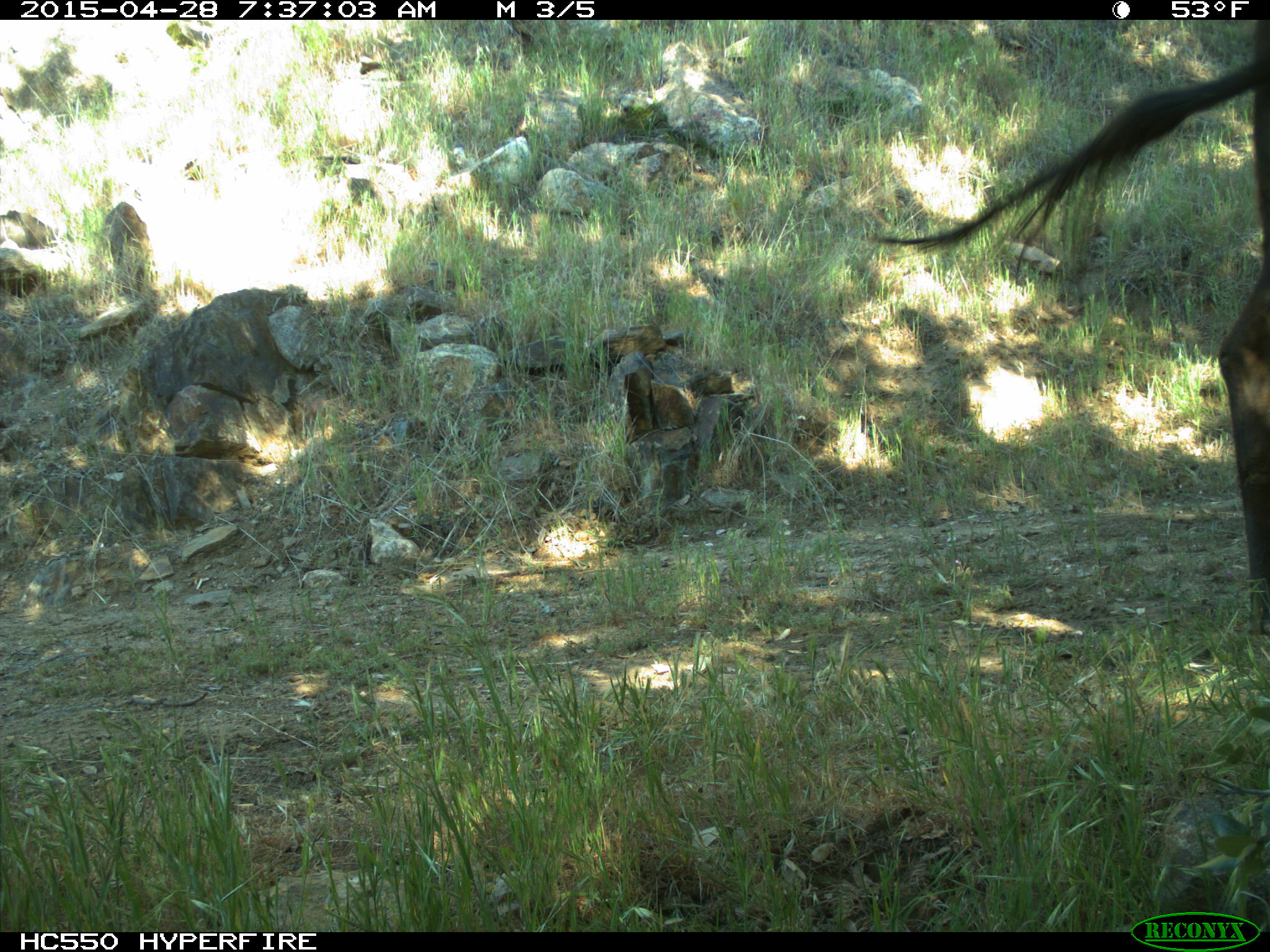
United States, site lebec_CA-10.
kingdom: Animalia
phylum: Chordata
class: Mammalia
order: Artiodactyla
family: Bovidae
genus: Bos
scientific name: Bos taurus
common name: domestic cow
Bos taurus (domestic cow).